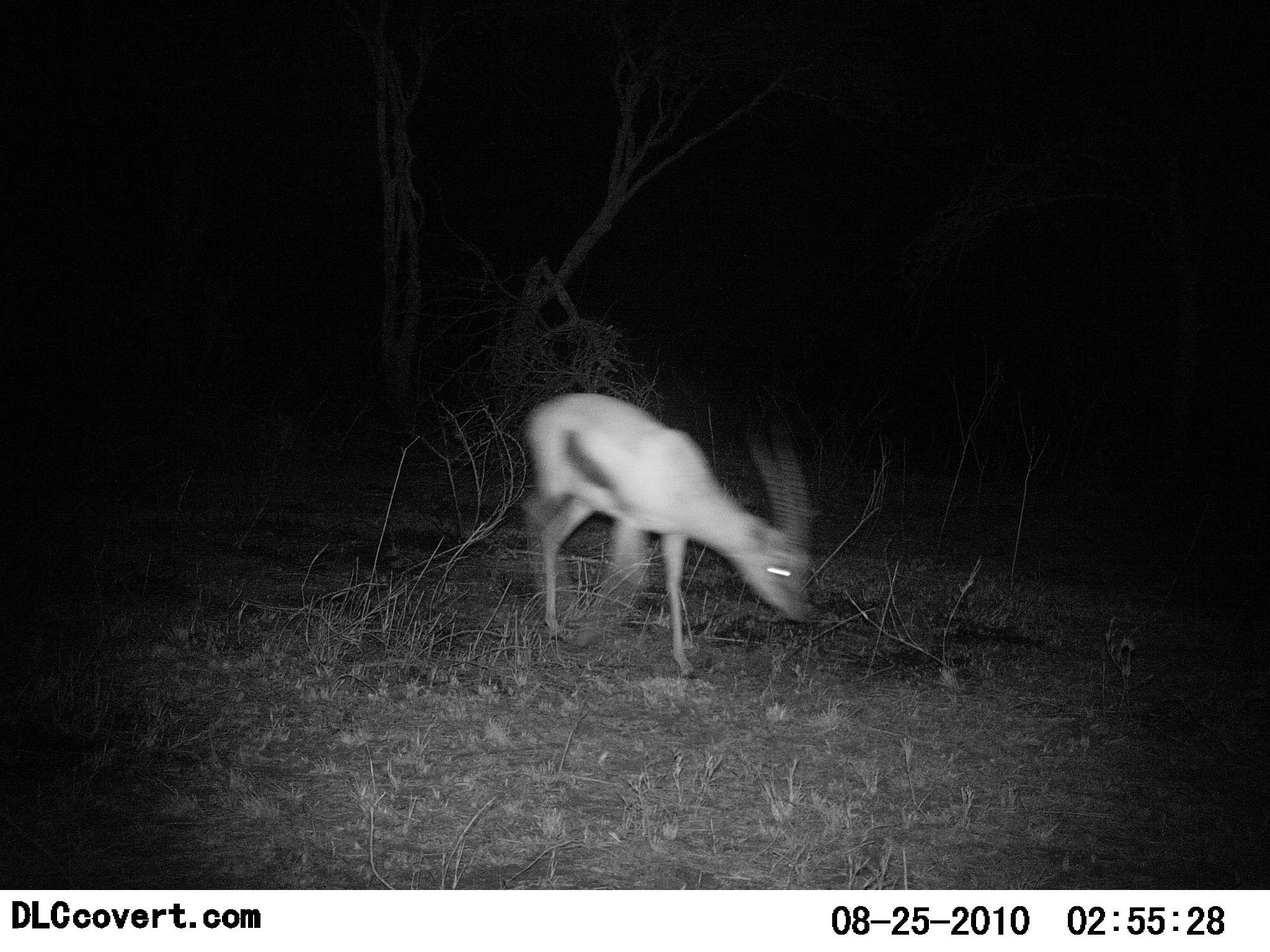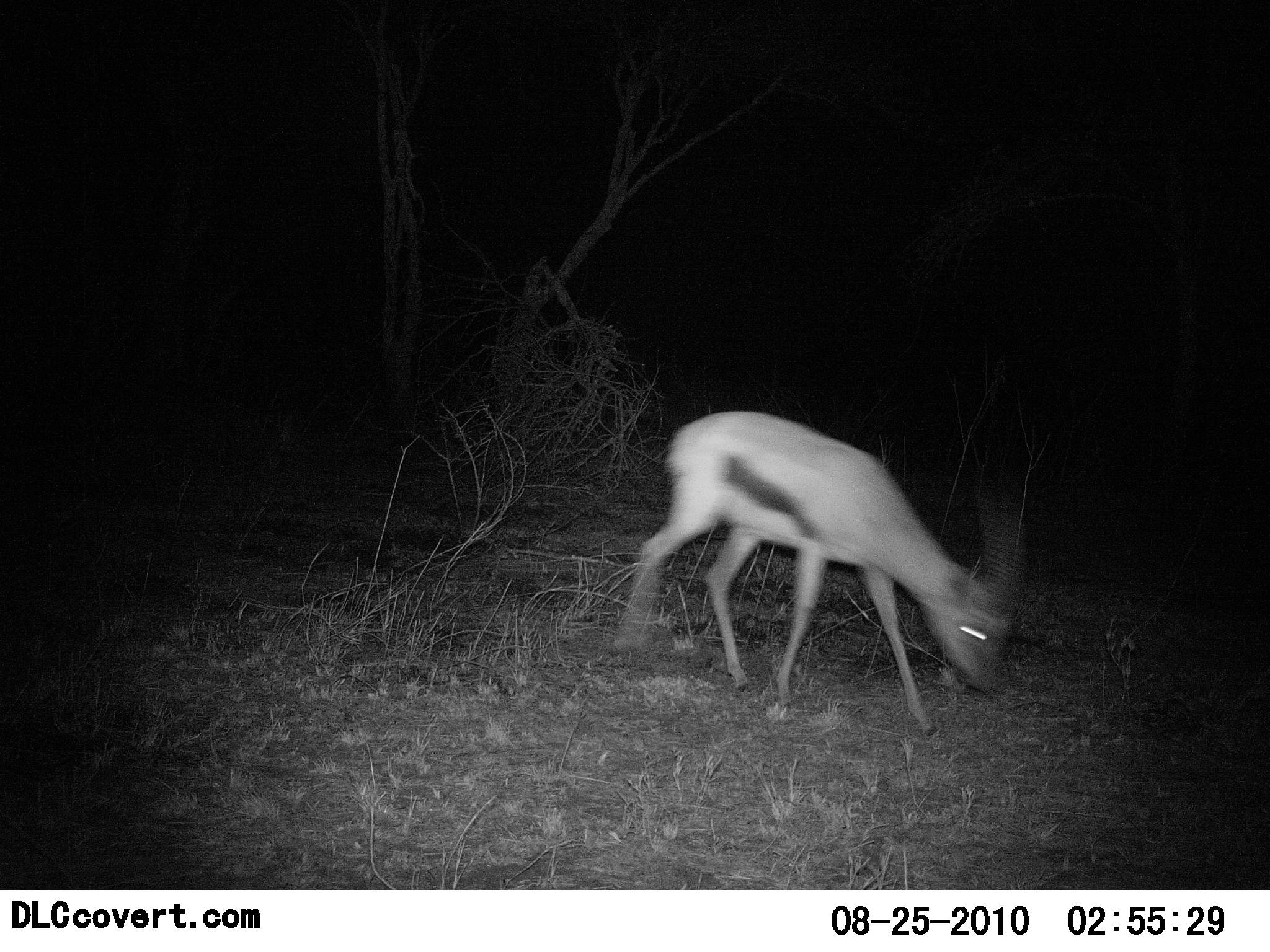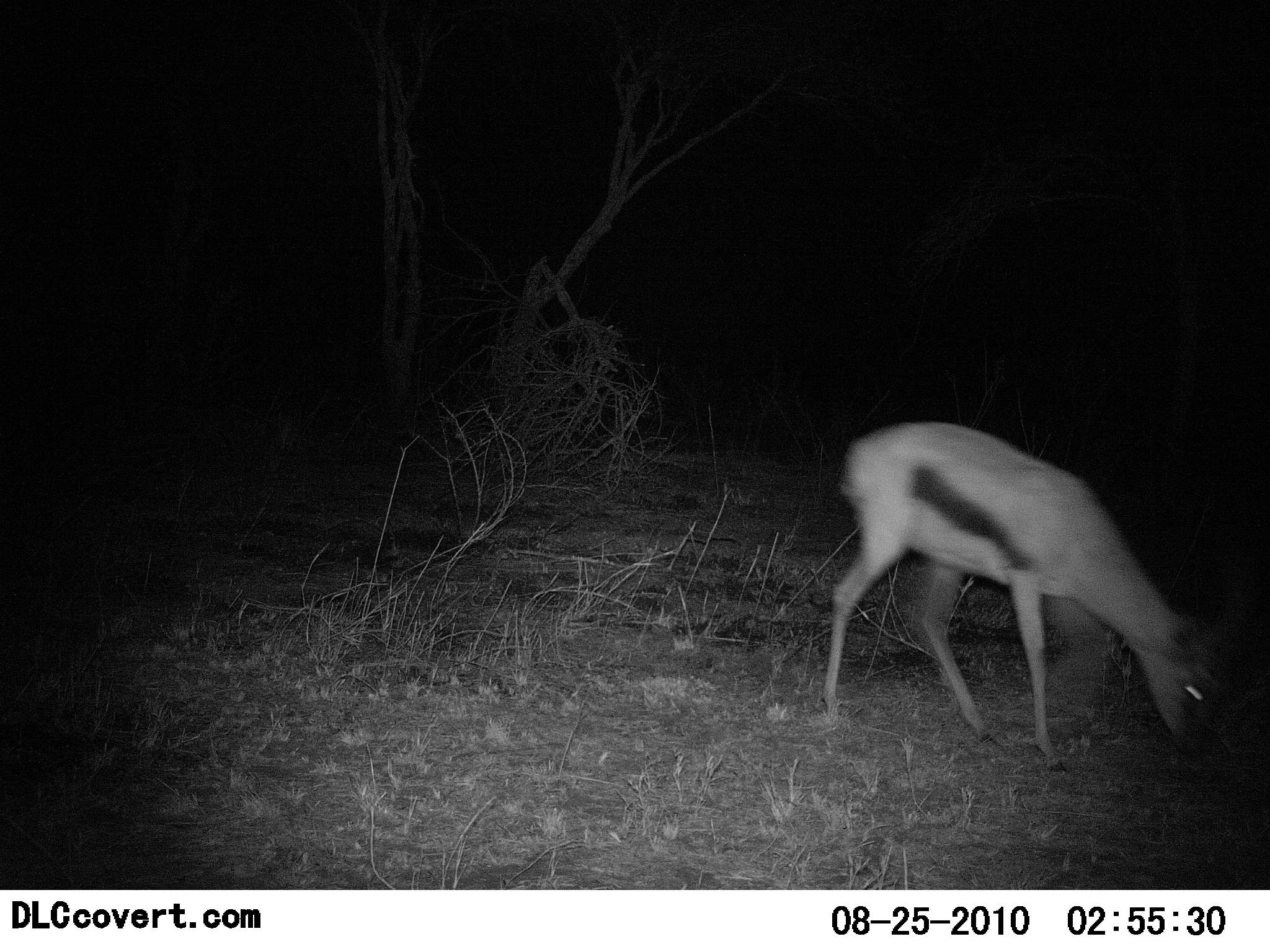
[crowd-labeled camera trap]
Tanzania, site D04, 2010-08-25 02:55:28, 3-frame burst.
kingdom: Animalia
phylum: Chordata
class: Mammalia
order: Artiodactyla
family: Bovidae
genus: Eudorcas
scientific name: Eudorcas thomsonii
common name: thomson's gazelle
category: gazellethomsons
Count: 1.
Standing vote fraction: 0%.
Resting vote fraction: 0%.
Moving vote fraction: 83%.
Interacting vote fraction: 0%.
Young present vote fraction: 0%.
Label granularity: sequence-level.